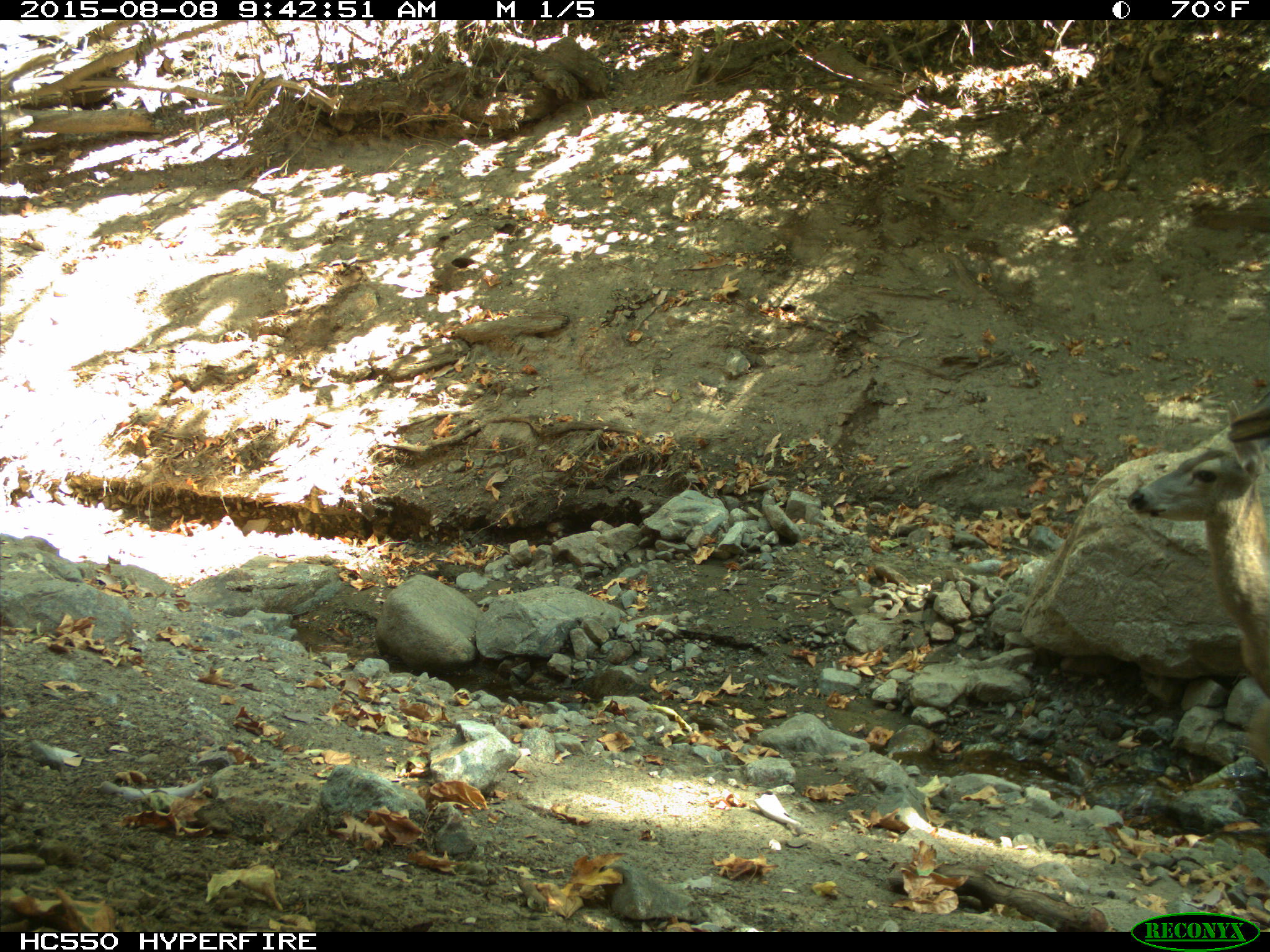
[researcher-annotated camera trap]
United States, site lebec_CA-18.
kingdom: Animalia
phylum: Chordata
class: Mammalia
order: Artiodactyla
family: Cervidae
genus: Odocoileus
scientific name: Odocoileus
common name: deer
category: unidentified deer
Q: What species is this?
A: Unidentified deer (deer) (Odocoileus).